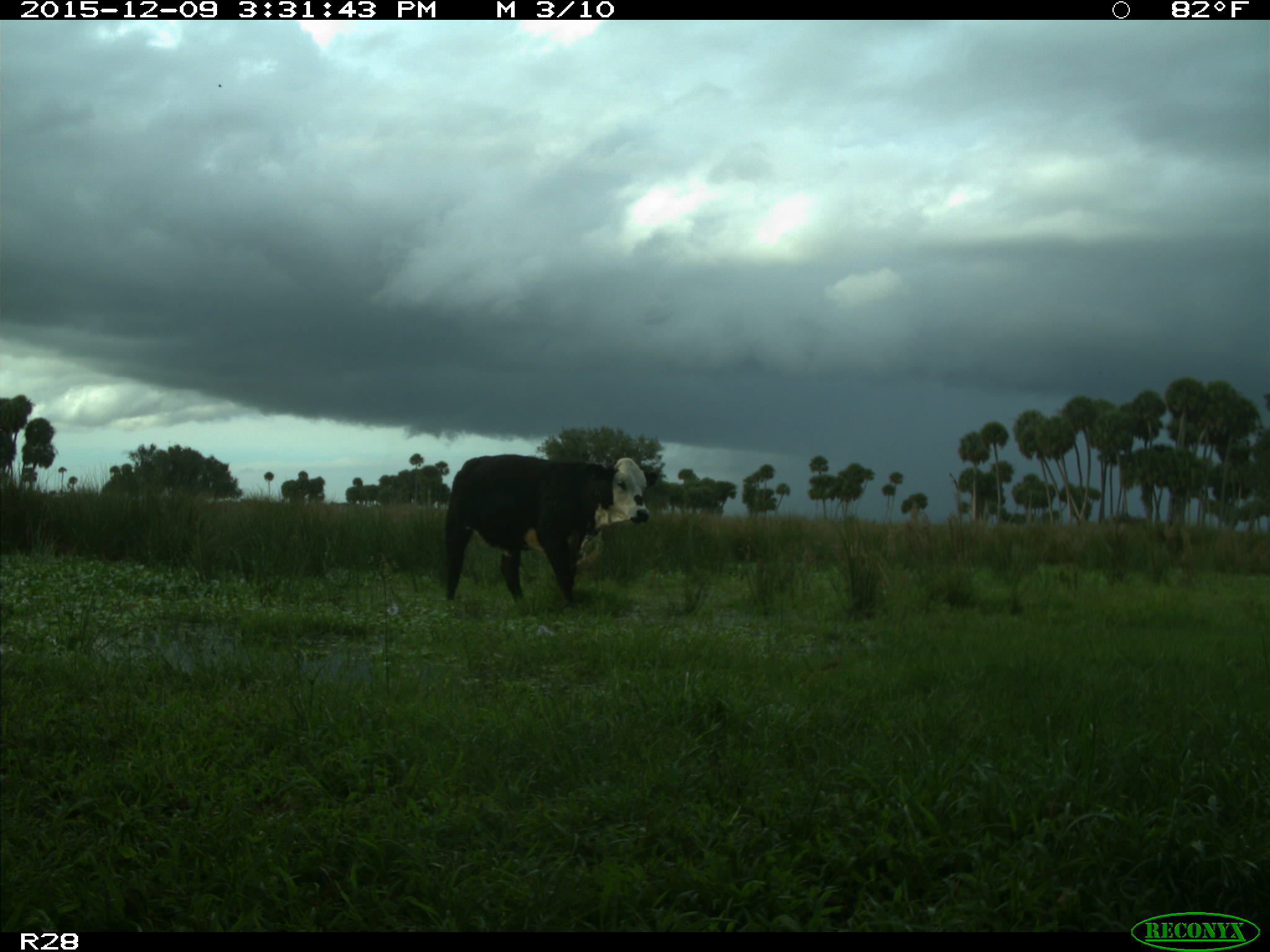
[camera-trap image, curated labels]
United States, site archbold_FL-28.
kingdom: Animalia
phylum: Chordata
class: Mammalia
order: Artiodactyla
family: Bovidae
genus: Bos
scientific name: Bos taurus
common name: domestic cow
Bos taurus (domestic cow).